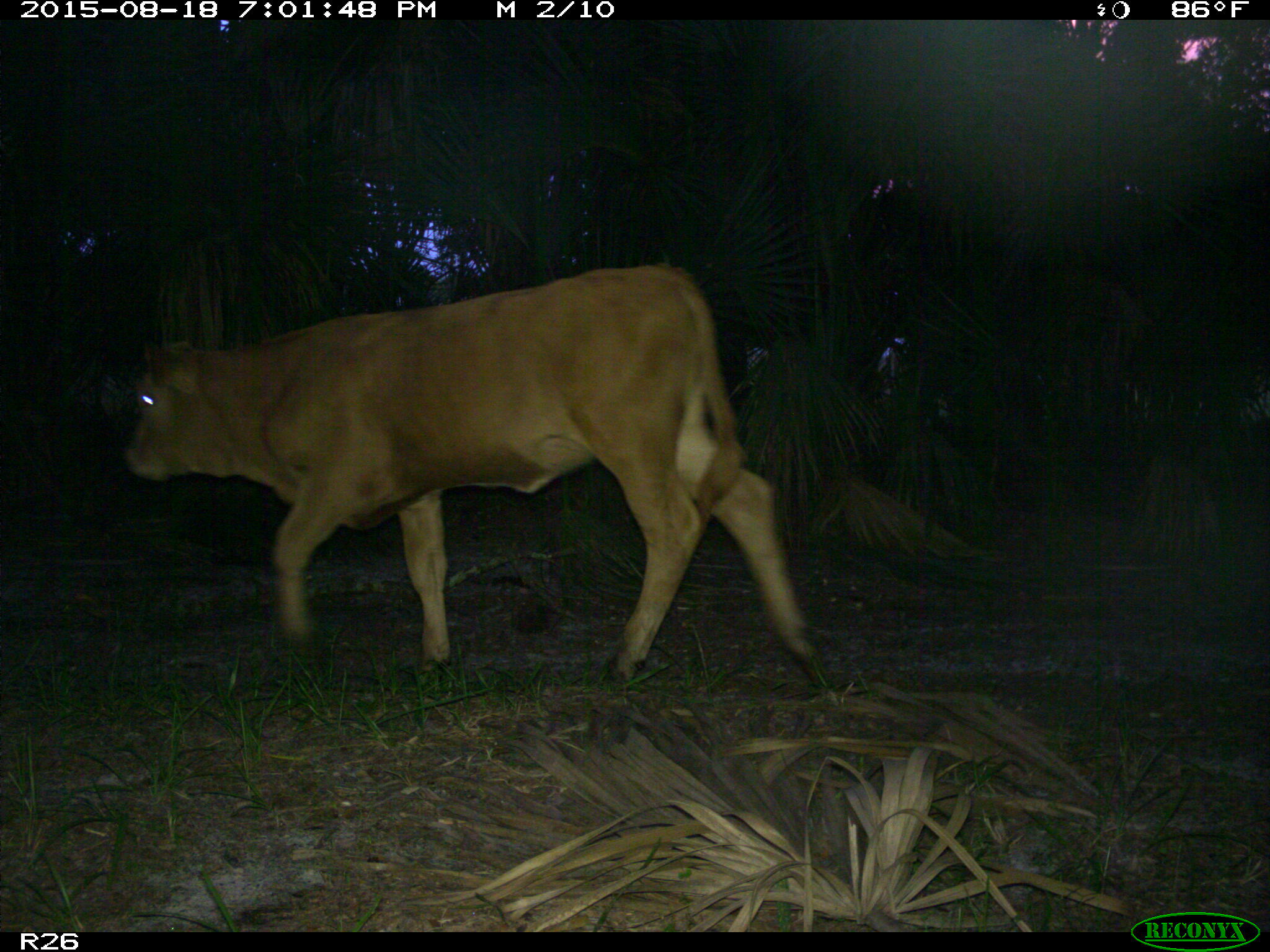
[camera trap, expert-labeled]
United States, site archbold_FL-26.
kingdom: Animalia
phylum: Chordata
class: Mammalia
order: Artiodactyla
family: Bovidae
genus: Bos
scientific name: Bos taurus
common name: domestic cow